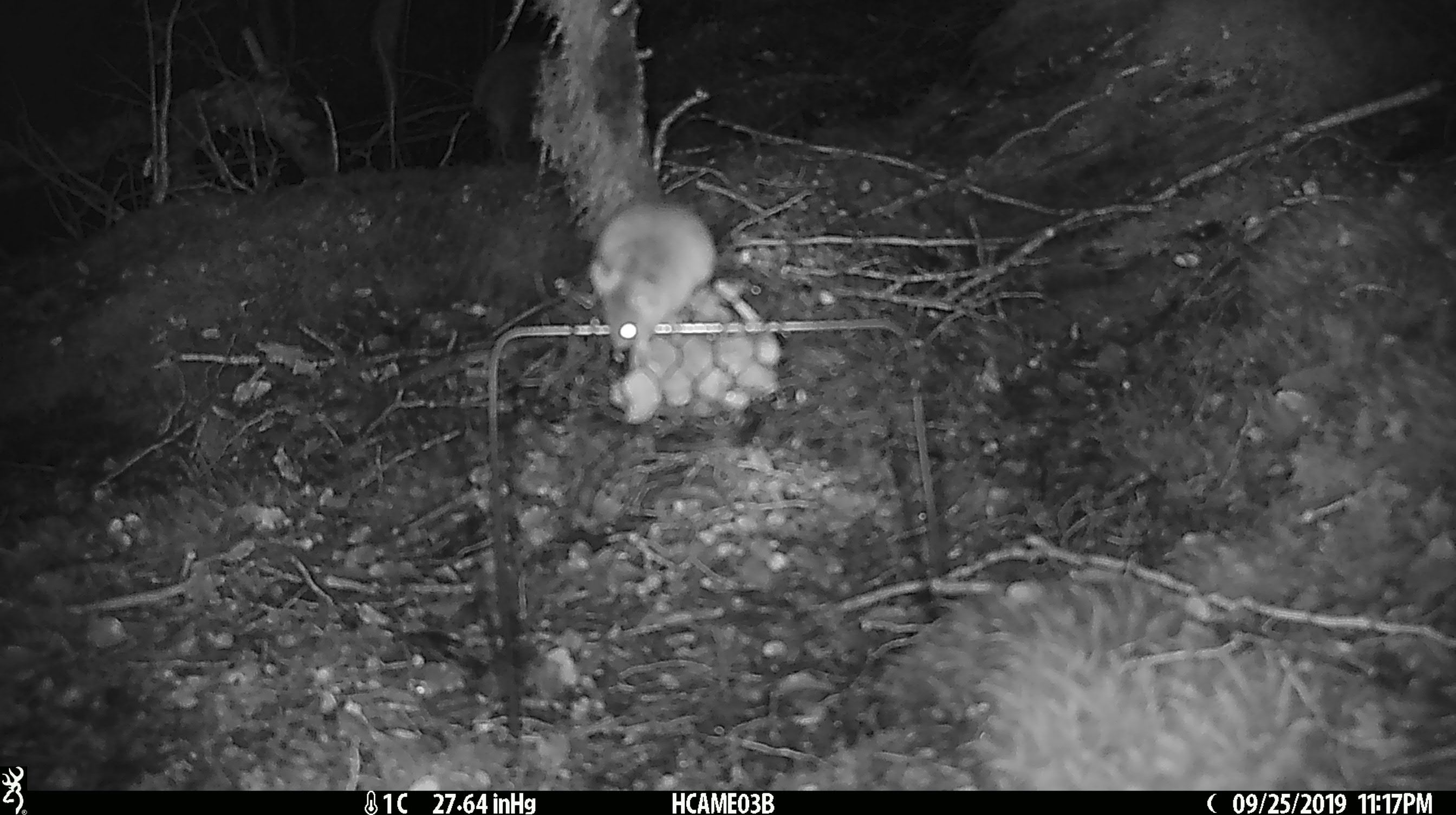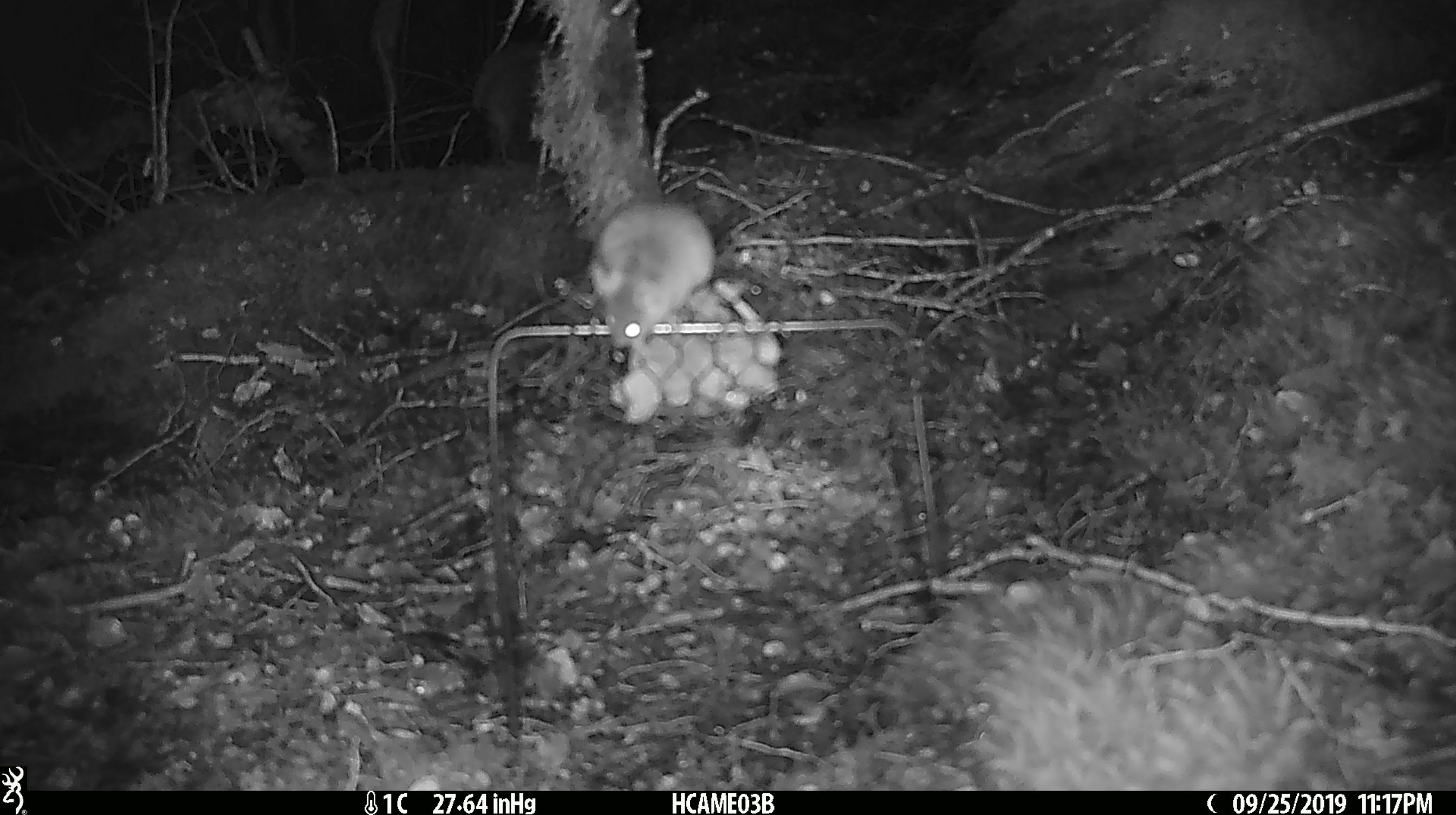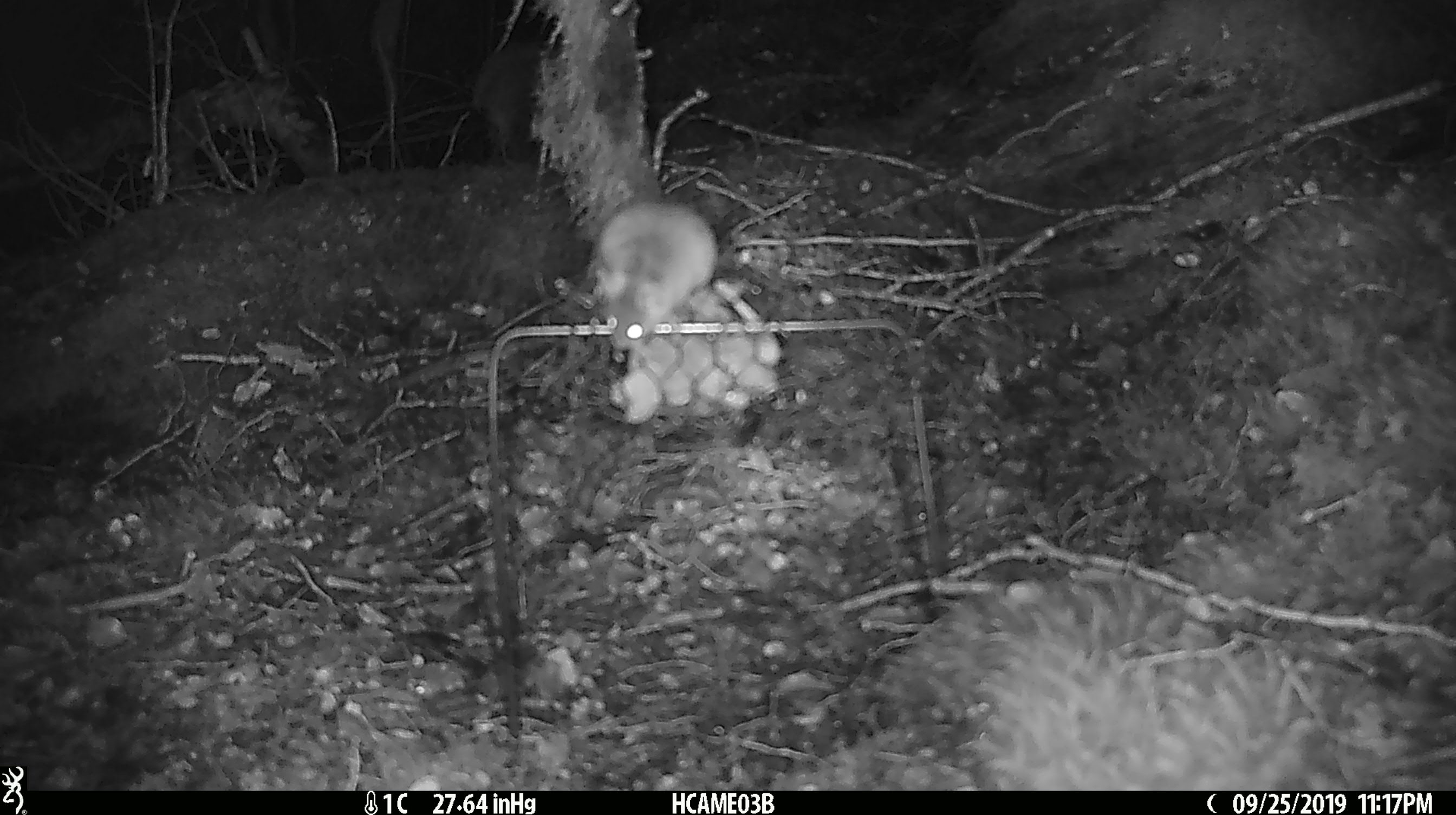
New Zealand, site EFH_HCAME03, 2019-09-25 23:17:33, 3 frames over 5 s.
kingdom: Animalia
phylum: Chordata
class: Mammalia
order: Rodentia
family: Muridae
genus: Mus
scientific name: Mus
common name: mouse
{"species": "mouse (Mus)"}